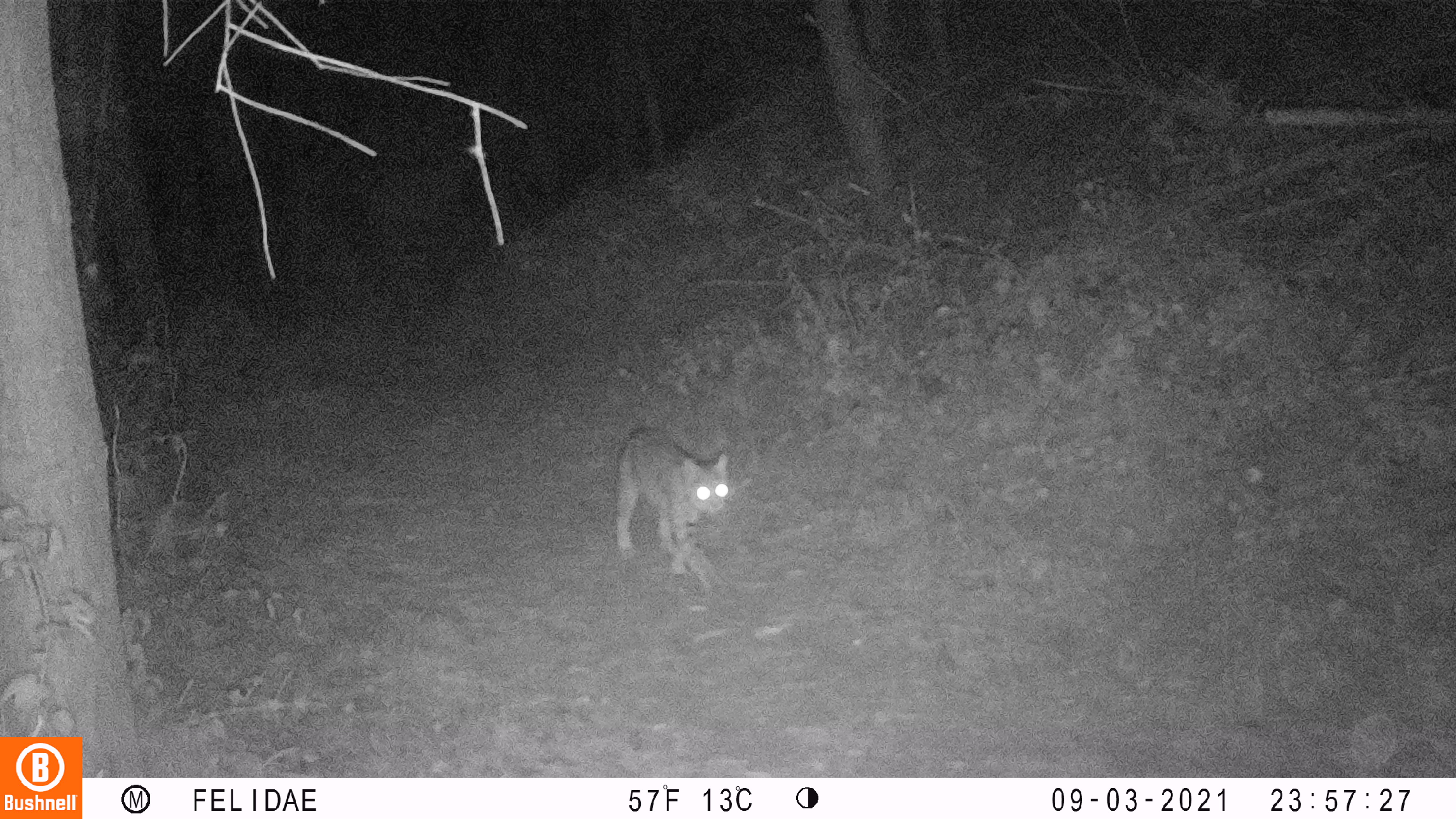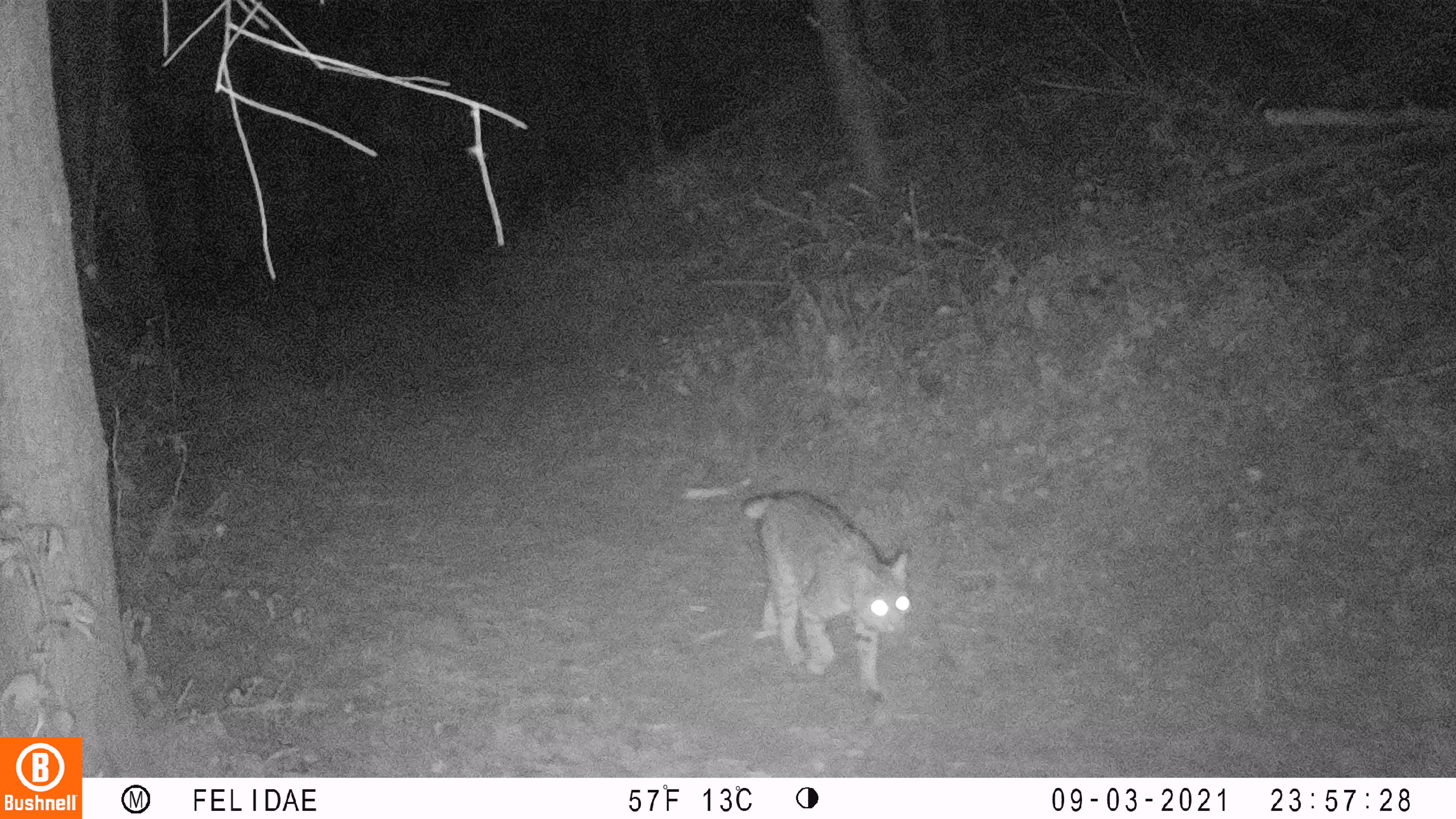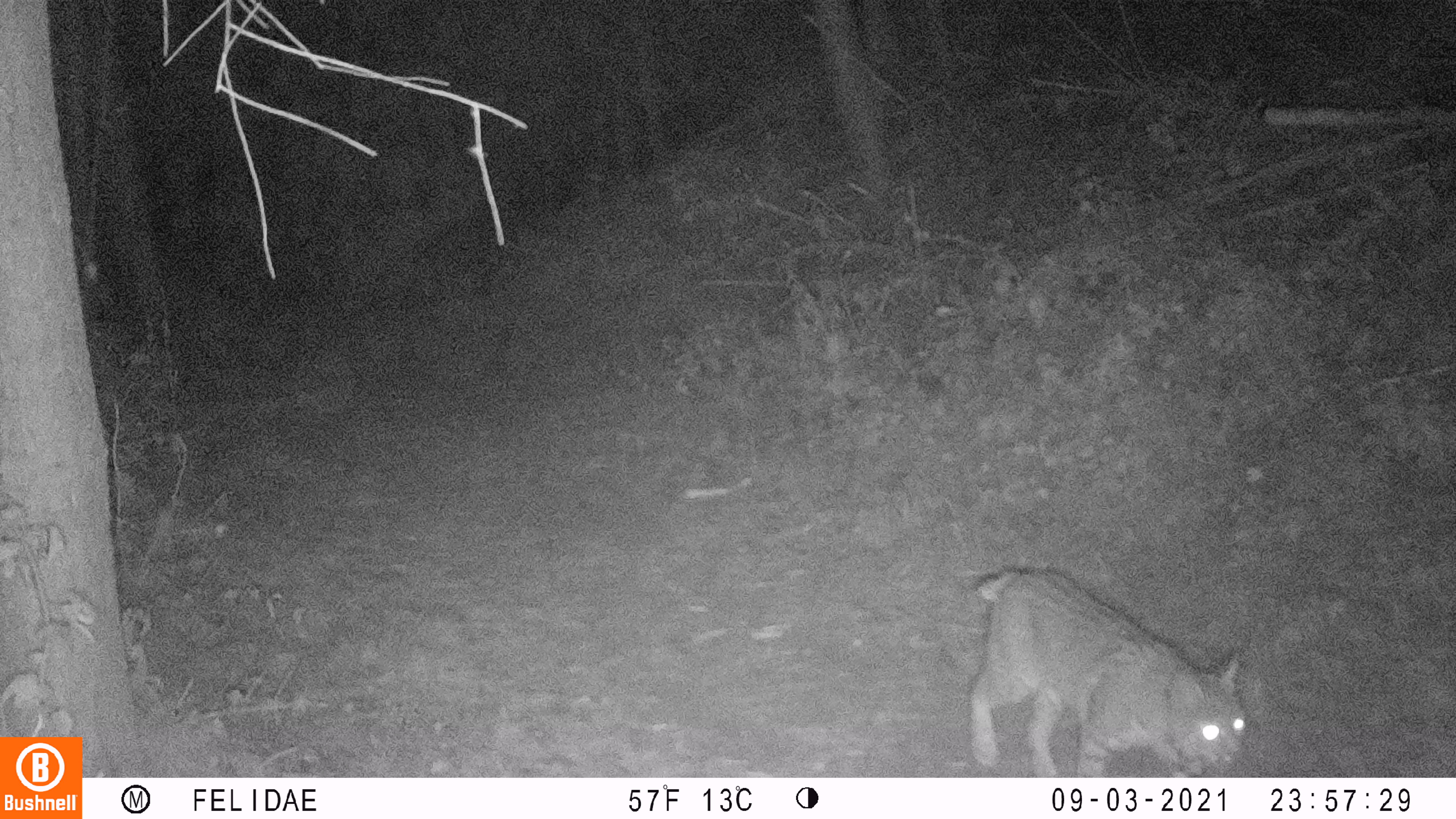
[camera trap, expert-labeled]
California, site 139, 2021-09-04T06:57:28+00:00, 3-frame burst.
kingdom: Animalia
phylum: Chordata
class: Mammalia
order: Carnivora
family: Felidae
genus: Lynx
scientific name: Lynx rufus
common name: bobcat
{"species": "bobcat (Lynx rufus)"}